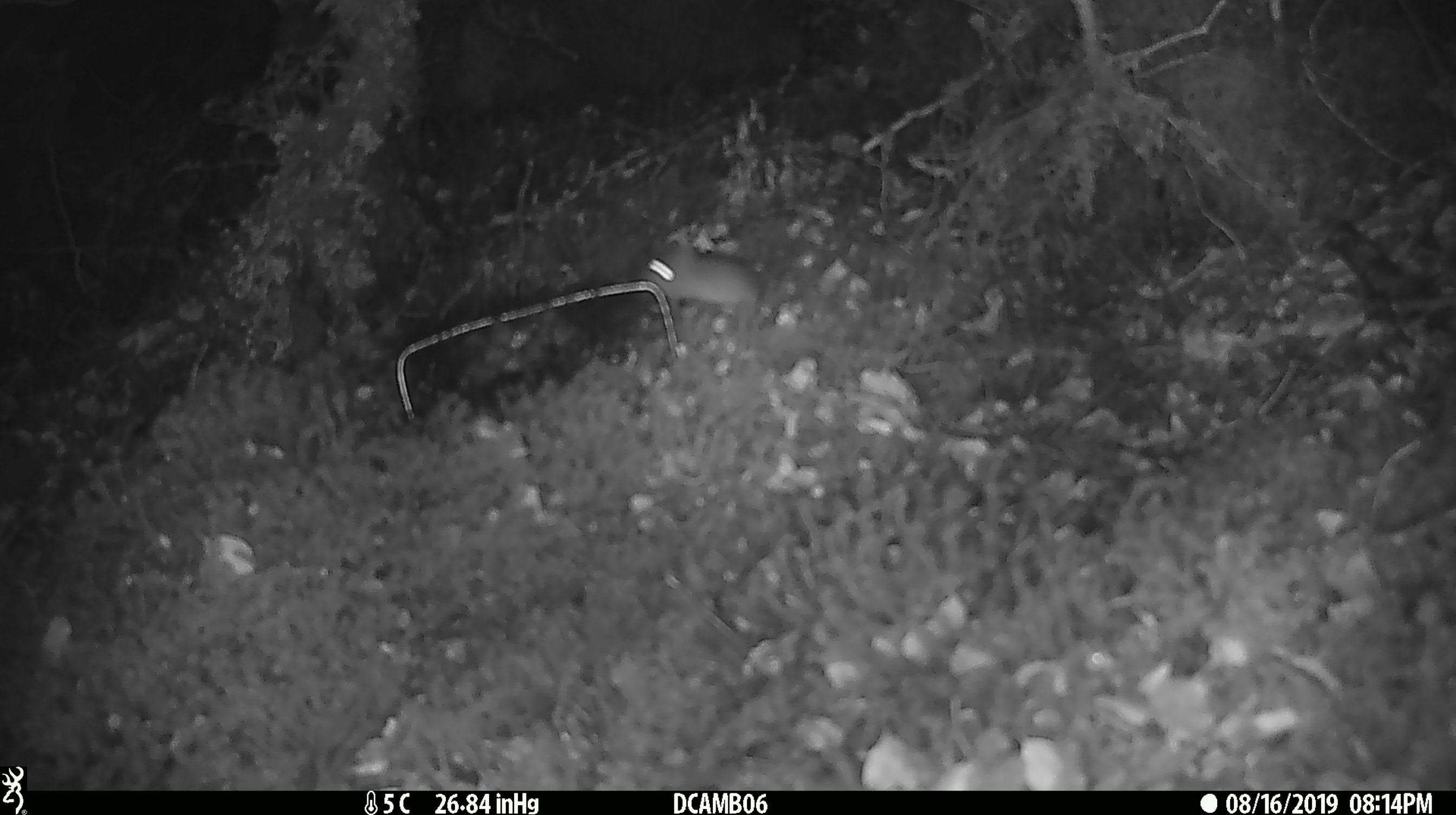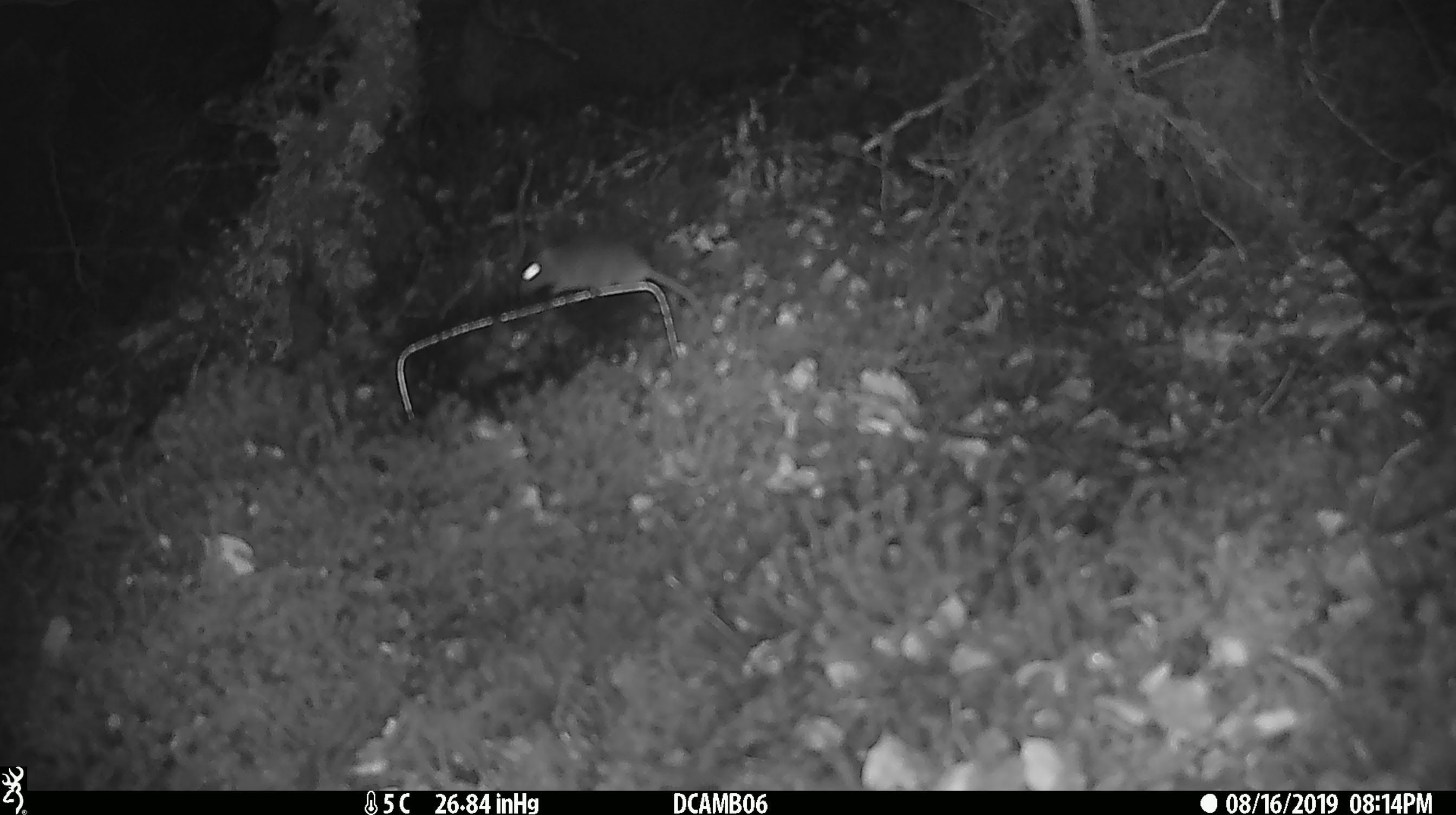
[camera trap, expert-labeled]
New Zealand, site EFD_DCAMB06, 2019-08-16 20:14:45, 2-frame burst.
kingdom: Animalia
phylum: Chordata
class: Mammalia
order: Rodentia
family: Muridae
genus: Mus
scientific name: Mus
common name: mouse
Mouse (Mus).